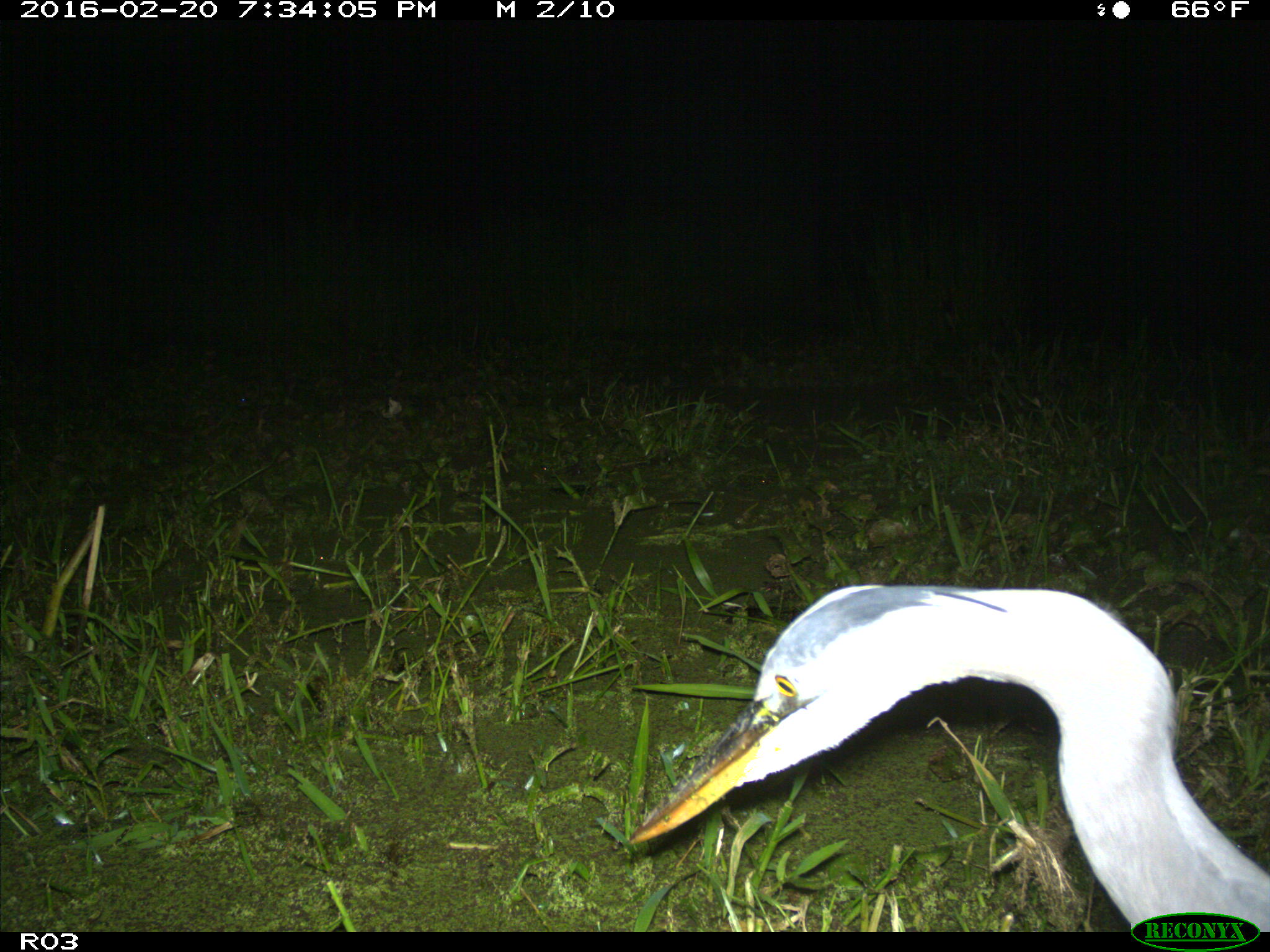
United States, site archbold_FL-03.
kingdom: Animalia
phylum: Chordata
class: Aves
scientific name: Aves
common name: birds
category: unidentified bird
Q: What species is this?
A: Unidentified bird (birds) (Aves).